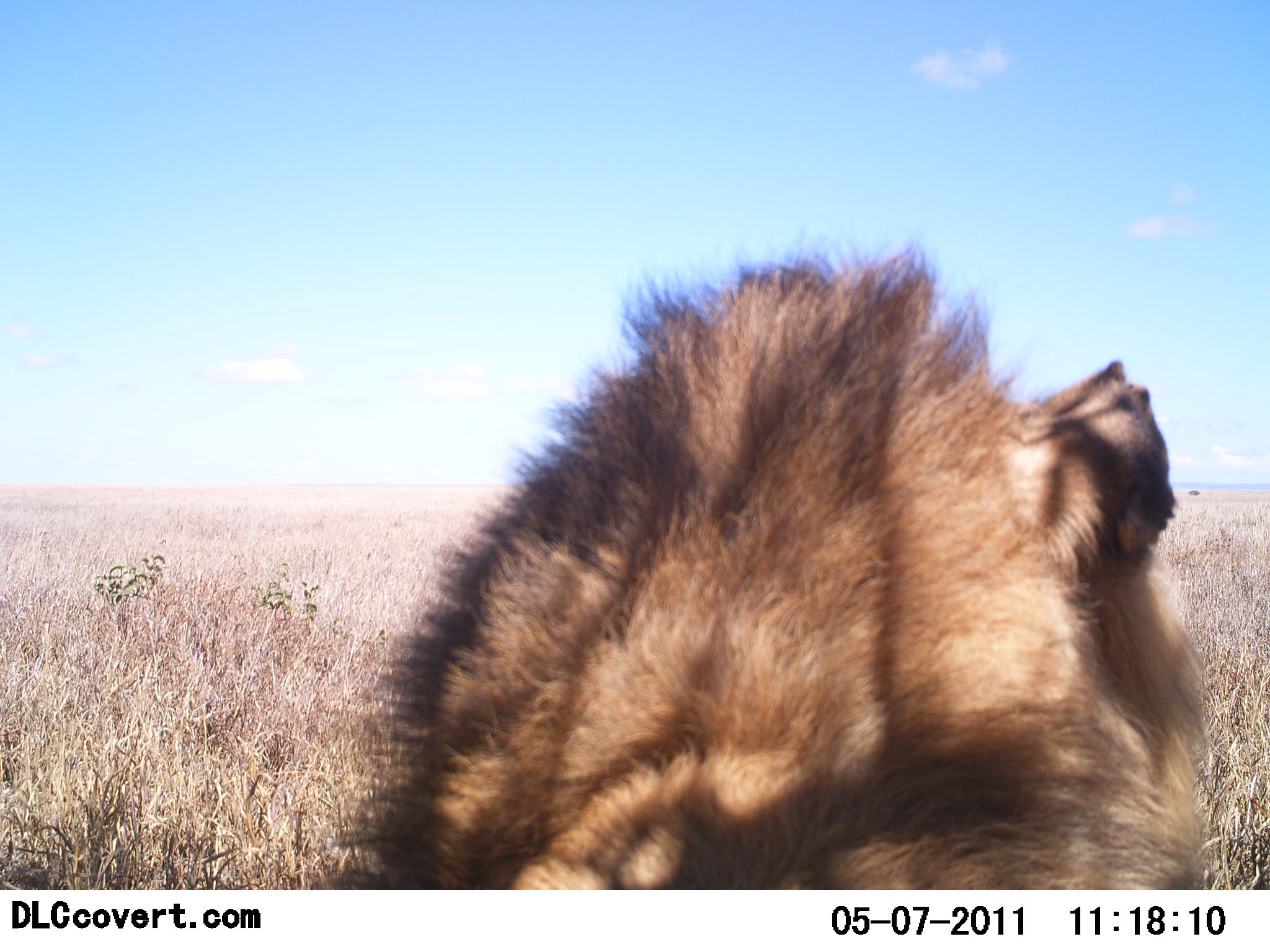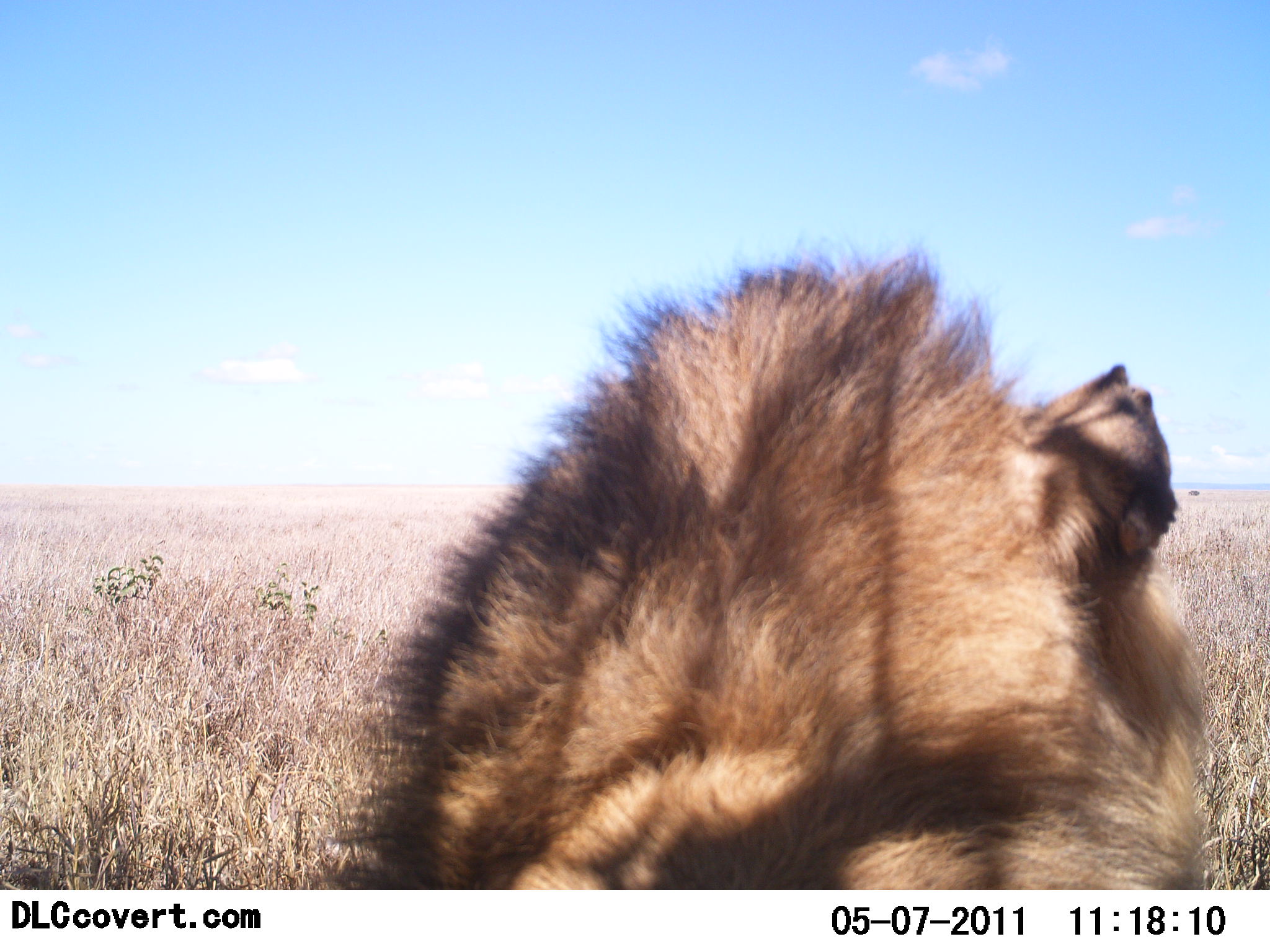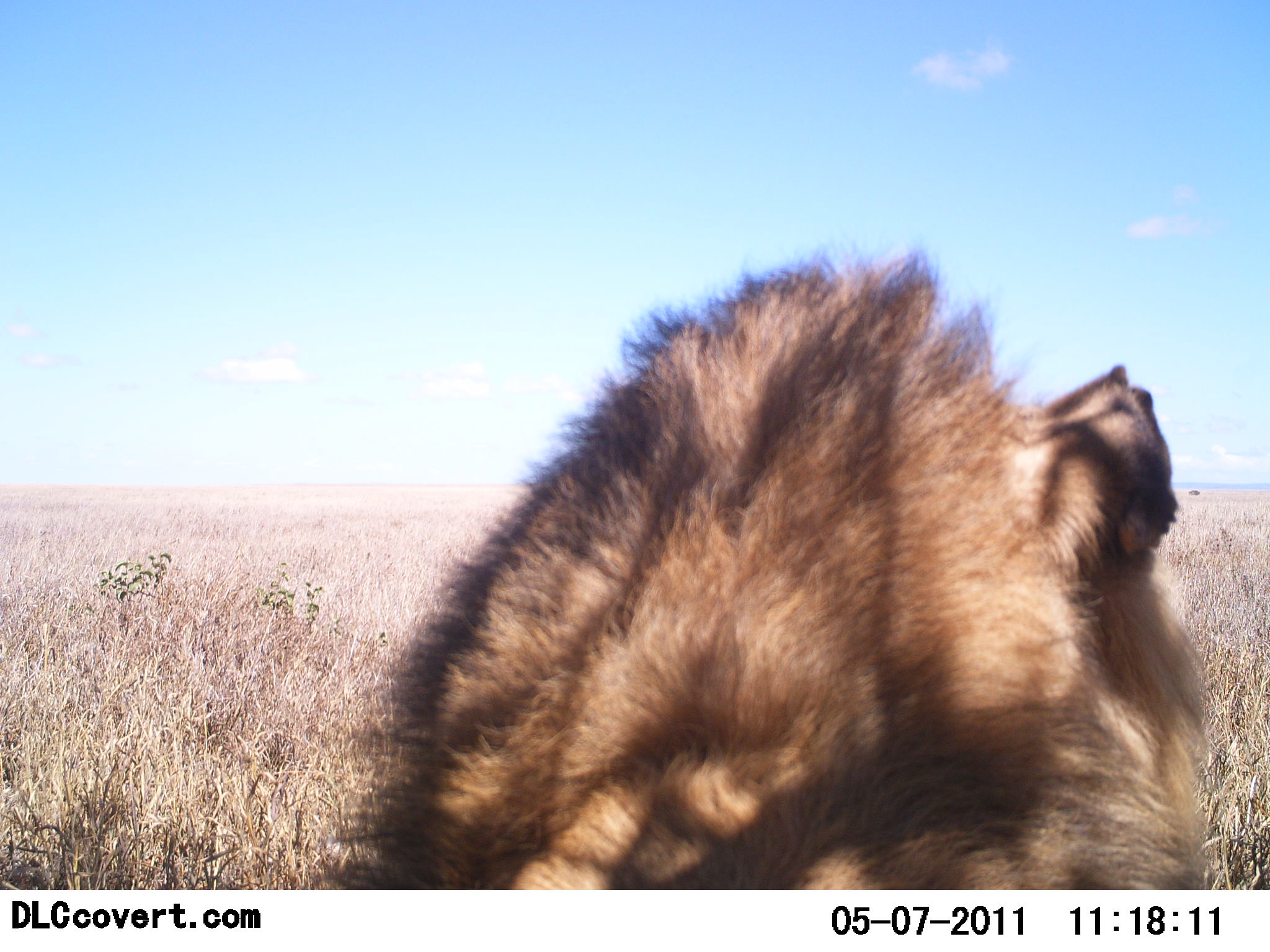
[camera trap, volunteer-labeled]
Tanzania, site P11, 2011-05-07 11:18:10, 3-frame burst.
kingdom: Animalia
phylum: Chordata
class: Mammalia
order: Carnivora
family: Felidae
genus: Panthera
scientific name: Panthera leo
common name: lion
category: lionmale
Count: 1.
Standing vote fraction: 20%.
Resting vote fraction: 80%.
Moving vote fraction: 10%.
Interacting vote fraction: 0%.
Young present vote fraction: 0%.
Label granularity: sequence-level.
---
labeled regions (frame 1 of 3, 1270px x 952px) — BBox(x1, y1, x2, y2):
animal: BBox(341, 224, 1219, 889)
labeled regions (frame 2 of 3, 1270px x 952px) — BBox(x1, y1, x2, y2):
animal: BBox(311, 225, 1212, 891)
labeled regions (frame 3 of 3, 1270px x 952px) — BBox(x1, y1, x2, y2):
animal: BBox(329, 231, 1218, 889)